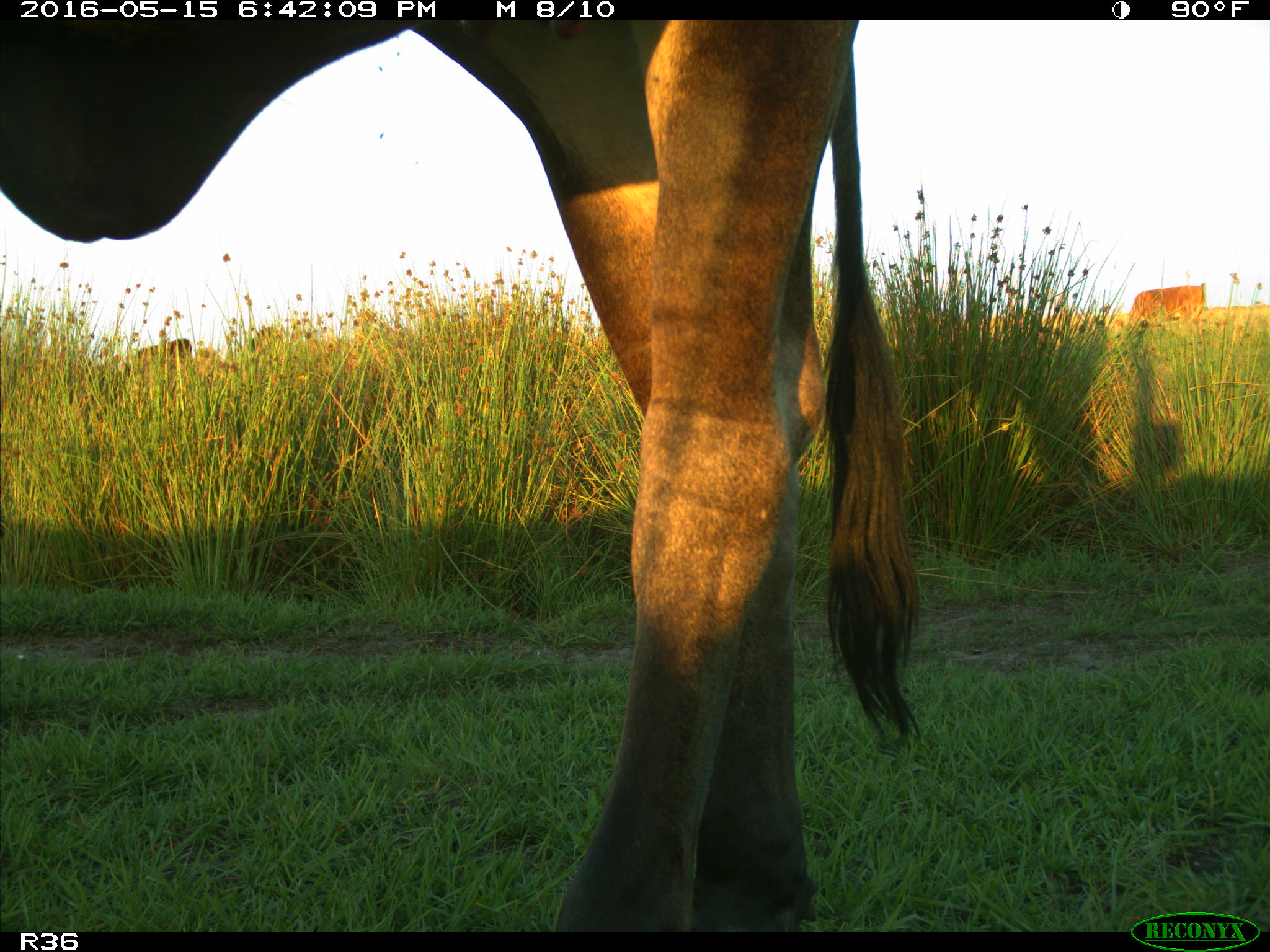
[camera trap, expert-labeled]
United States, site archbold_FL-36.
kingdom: Animalia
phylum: Chordata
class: Mammalia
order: Artiodactyla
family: Bovidae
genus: Bos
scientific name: Bos taurus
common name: domestic cow